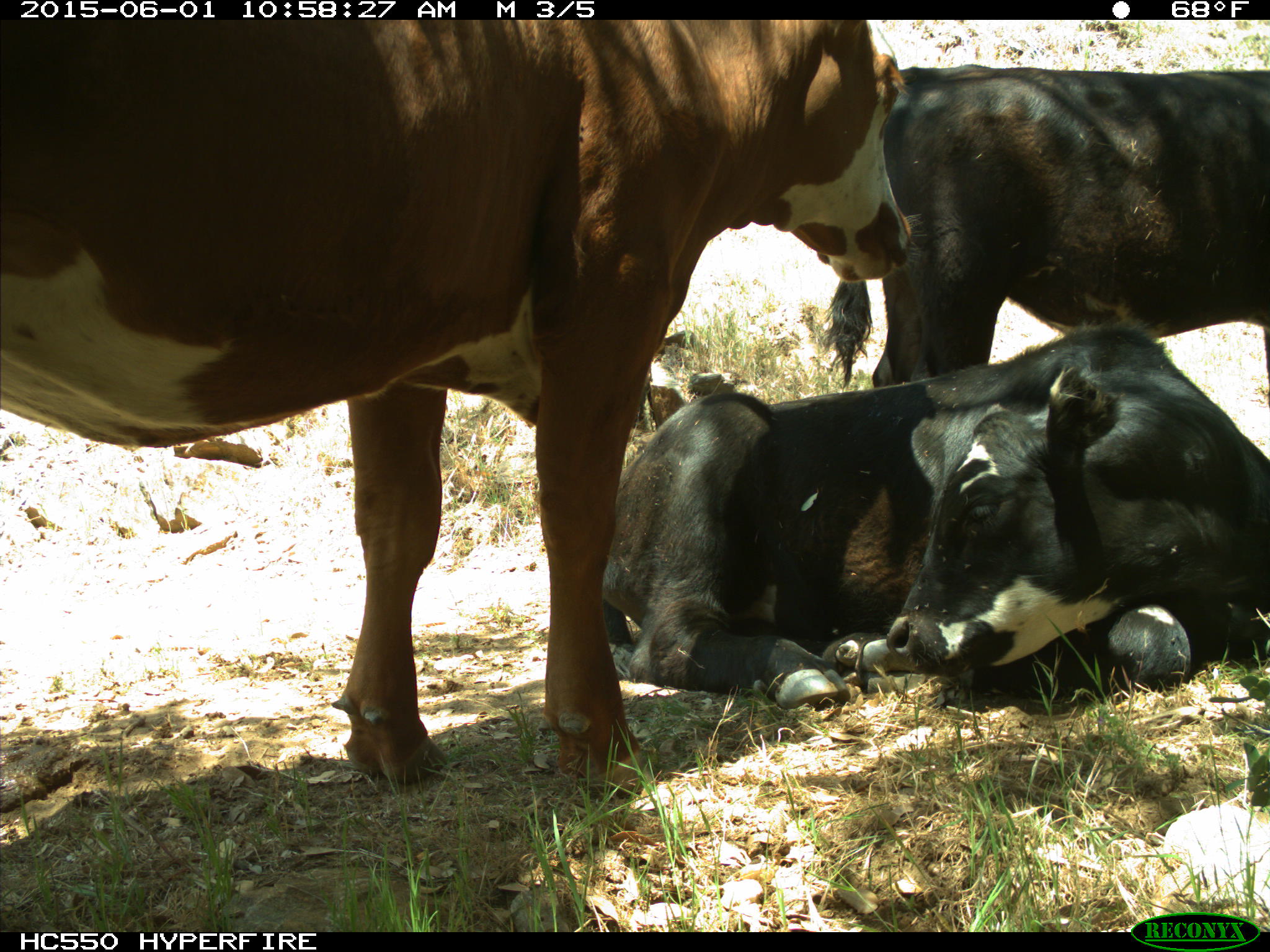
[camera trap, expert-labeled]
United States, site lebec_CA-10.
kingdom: Animalia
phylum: Chordata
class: Mammalia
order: Artiodactyla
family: Bovidae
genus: Bos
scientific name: Bos taurus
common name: domestic cow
Bos taurus (domestic cow).